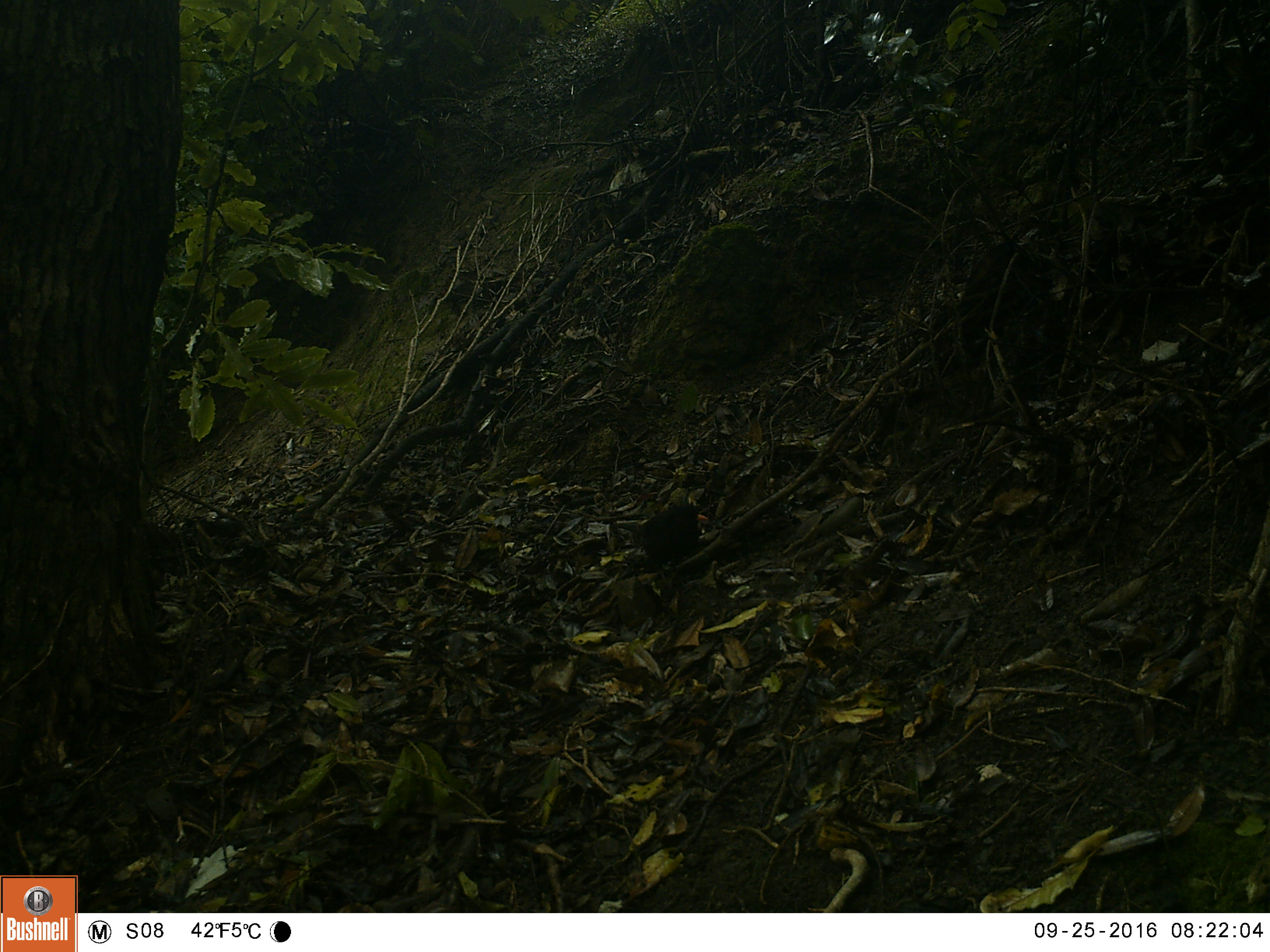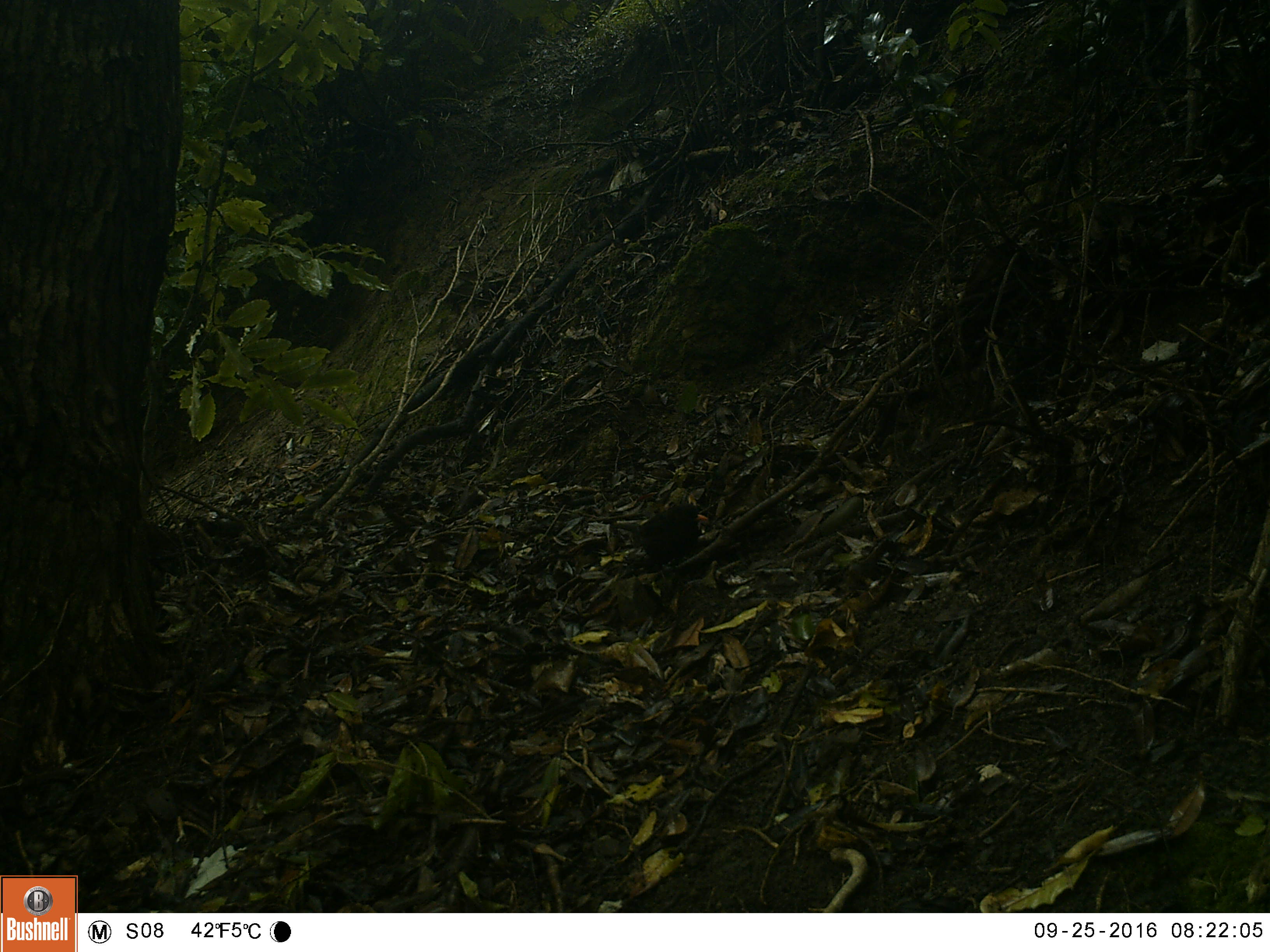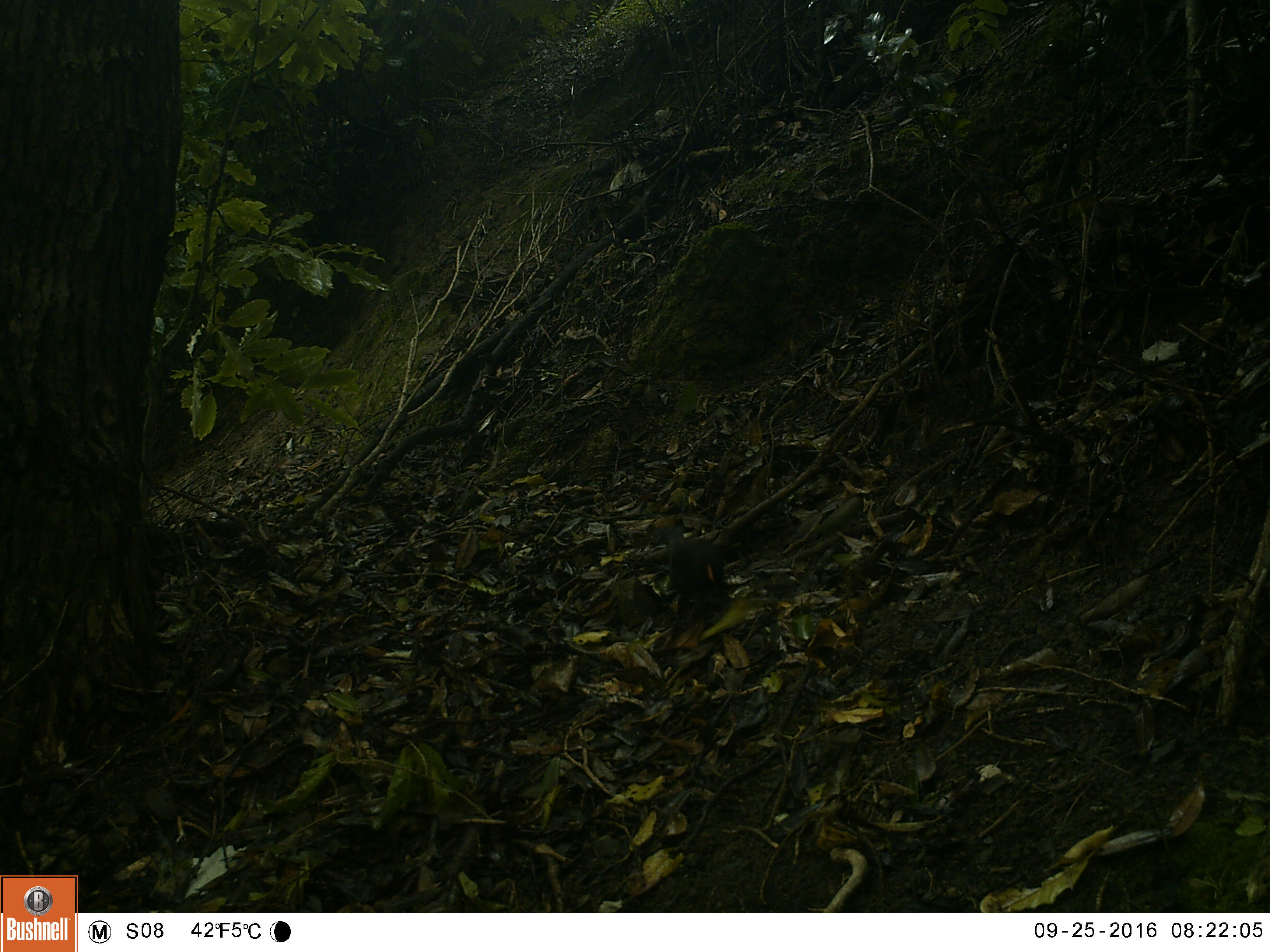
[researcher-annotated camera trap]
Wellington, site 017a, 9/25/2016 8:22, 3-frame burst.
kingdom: Animalia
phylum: Chordata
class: Aves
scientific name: Aves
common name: bird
Bird (Aves).